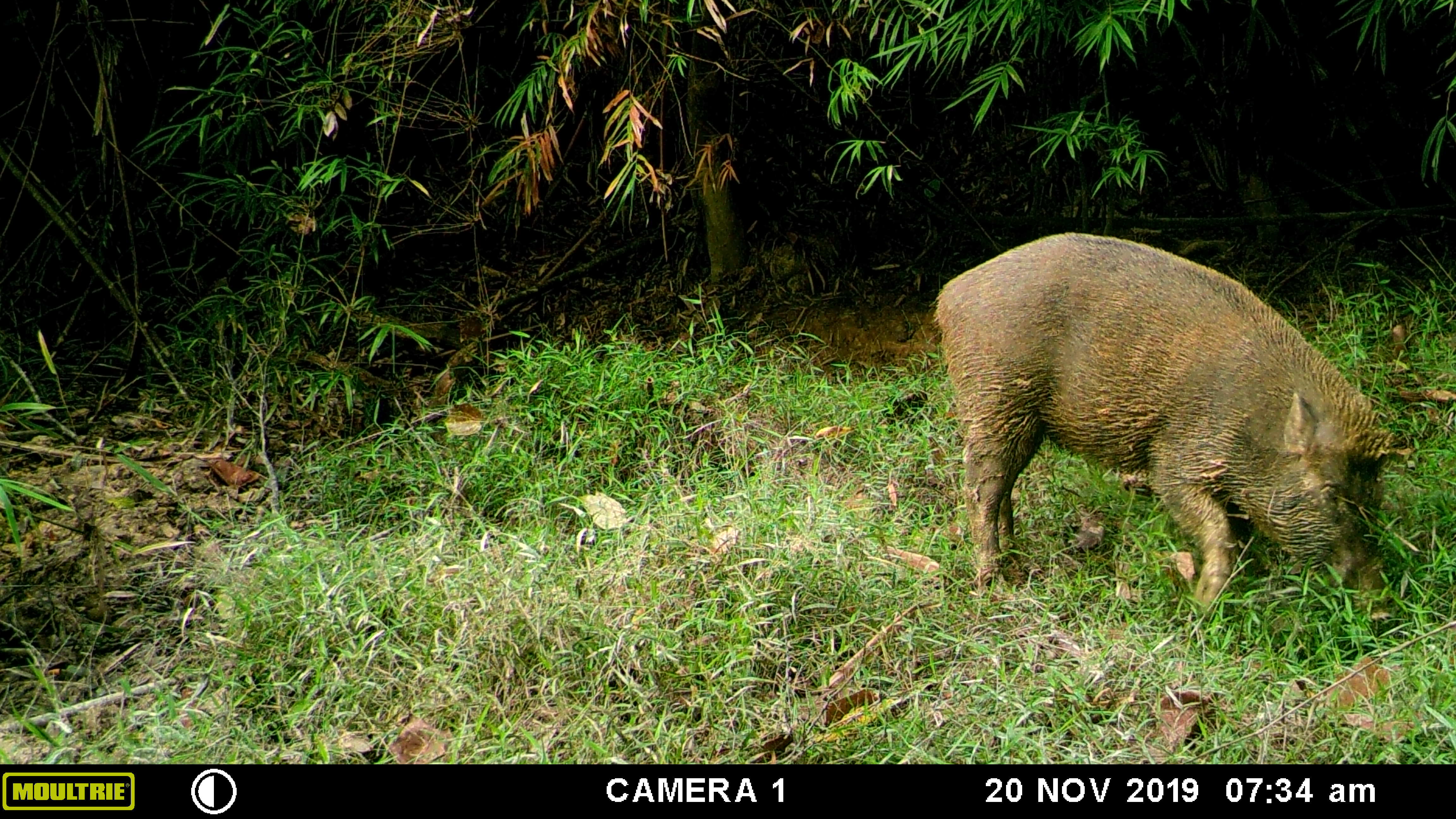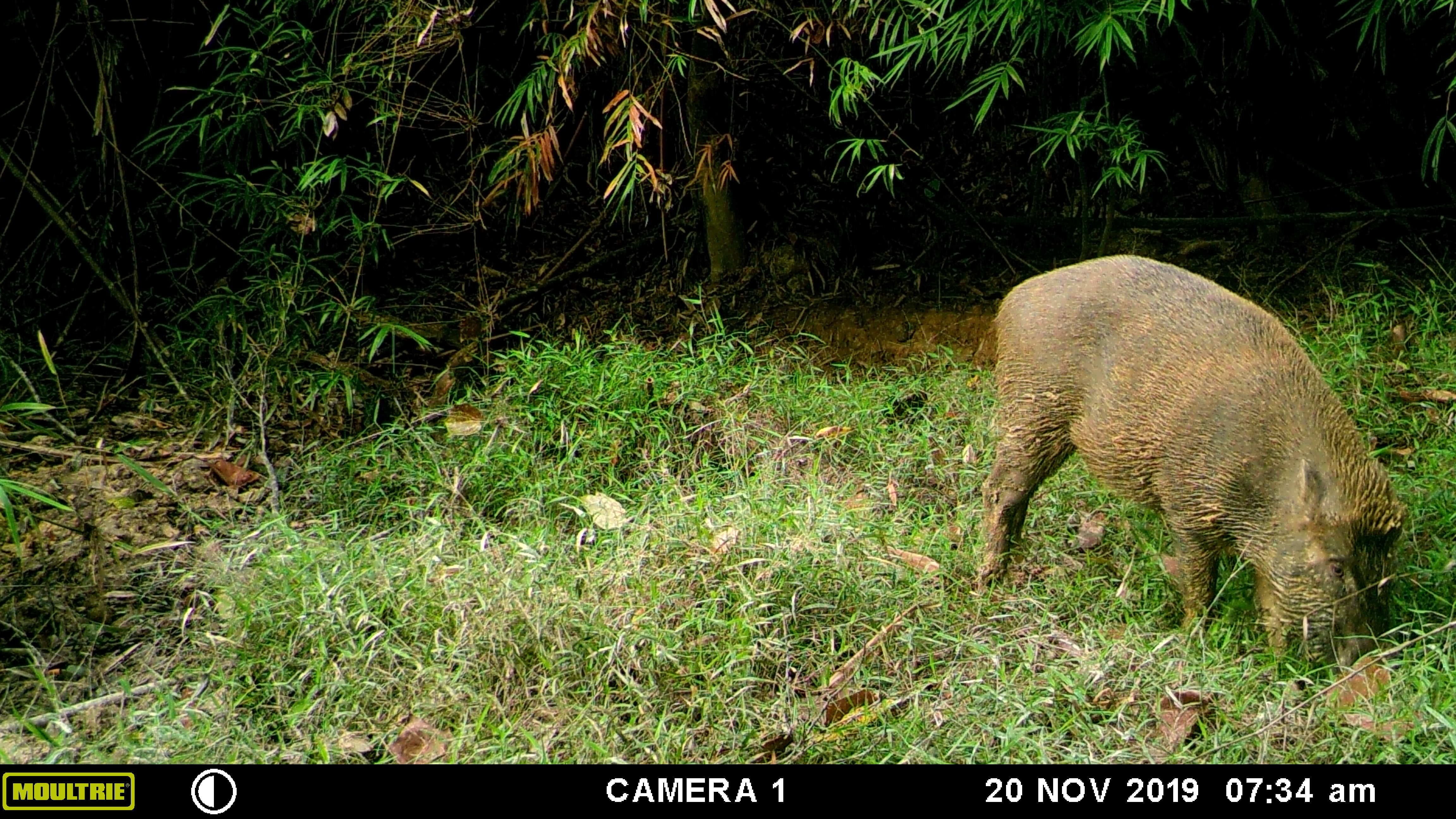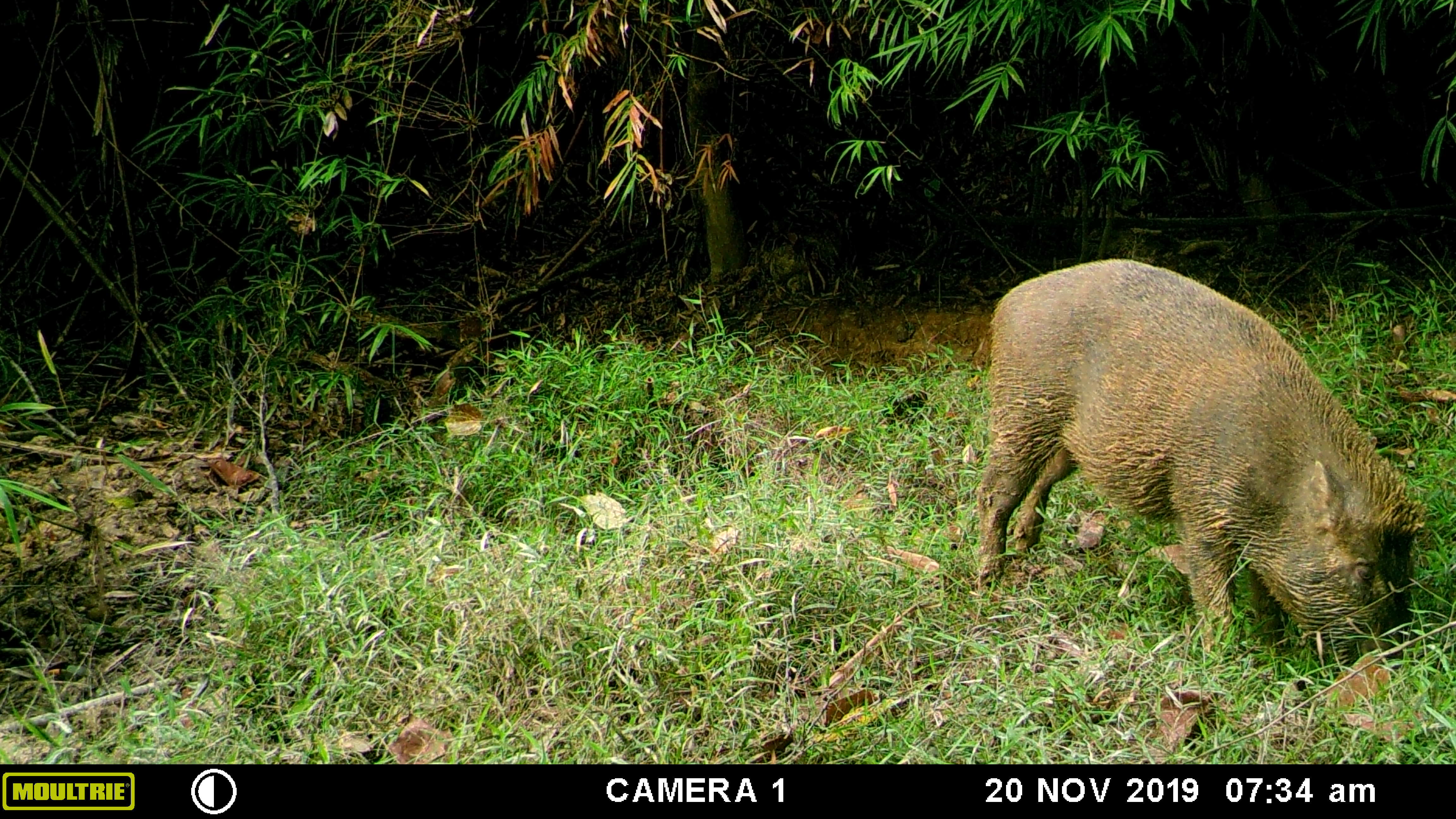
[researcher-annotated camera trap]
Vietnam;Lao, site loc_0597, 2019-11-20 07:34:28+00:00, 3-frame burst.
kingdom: Animalia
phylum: Chordata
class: Mammalia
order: Artiodactyla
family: Suidae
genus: Sus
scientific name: Sus scrofa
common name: eurasian wild pig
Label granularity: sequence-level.